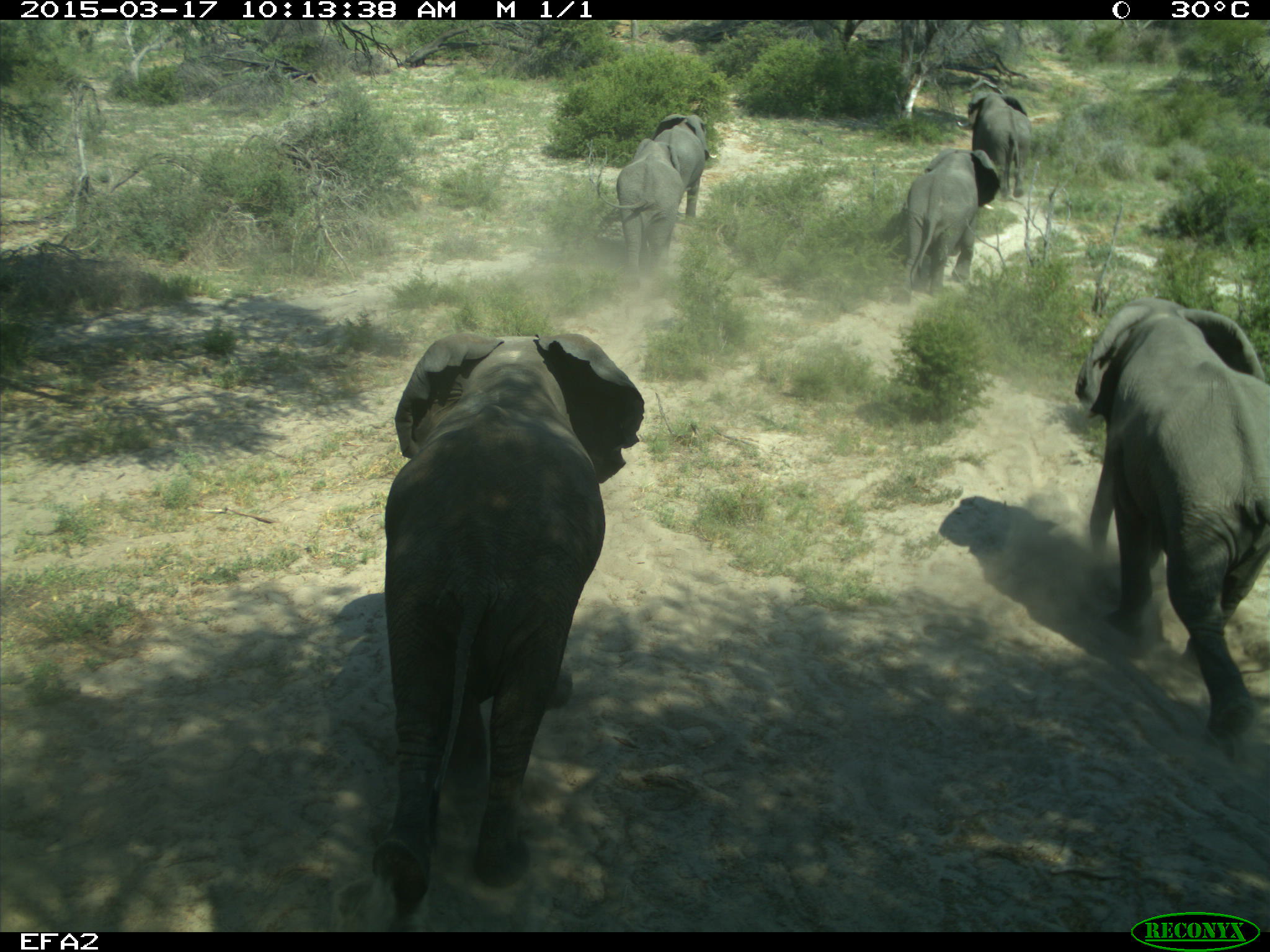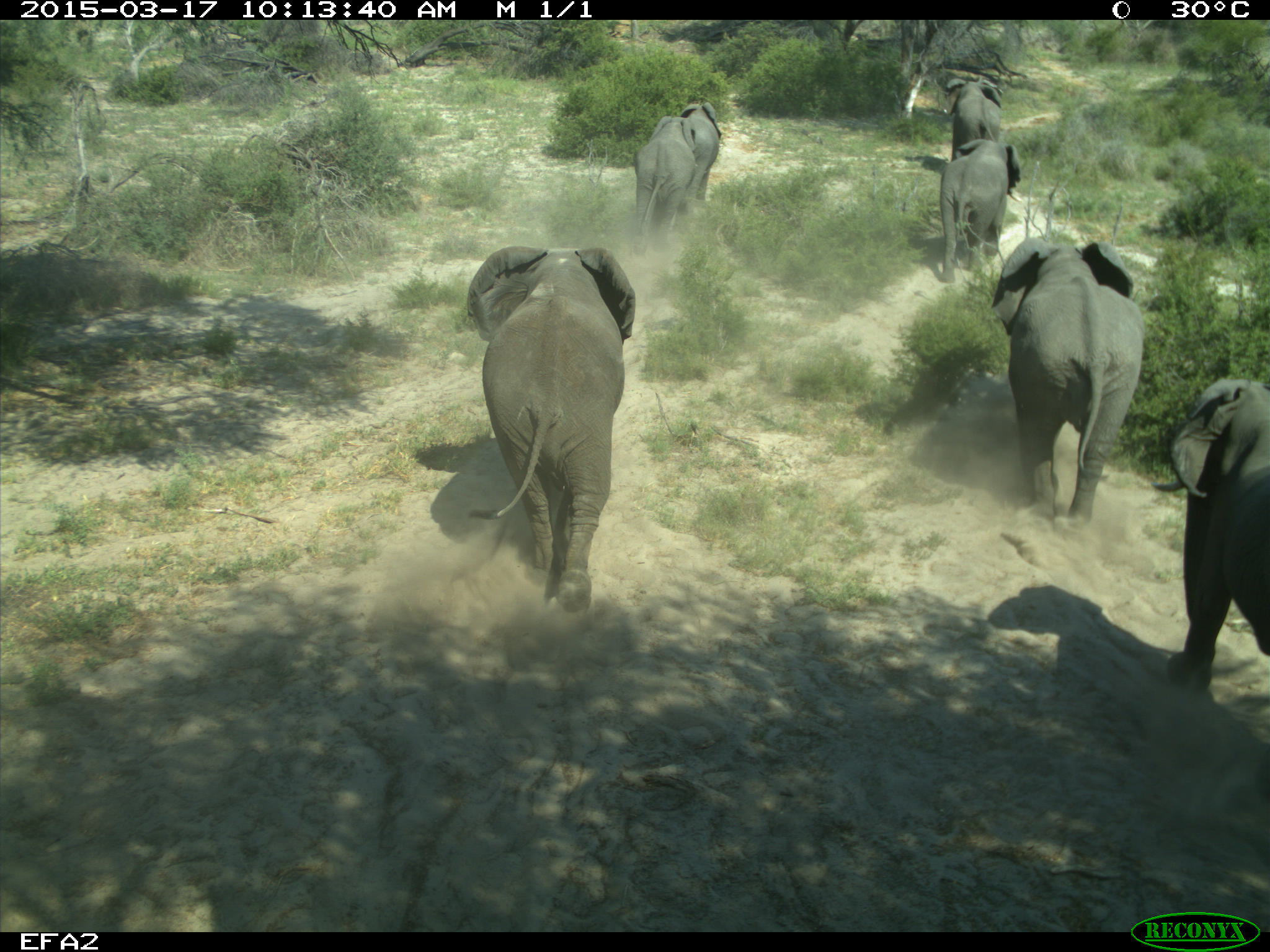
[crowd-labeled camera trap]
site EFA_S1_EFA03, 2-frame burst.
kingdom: Animalia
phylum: Chordata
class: Mammalia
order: Proboscidea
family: Elephantidae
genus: Loxodonta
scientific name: Loxodonta africana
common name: african bush elephant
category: elephant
Elephant (african bush elephant) (Loxodonta africana), count 7. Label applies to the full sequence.